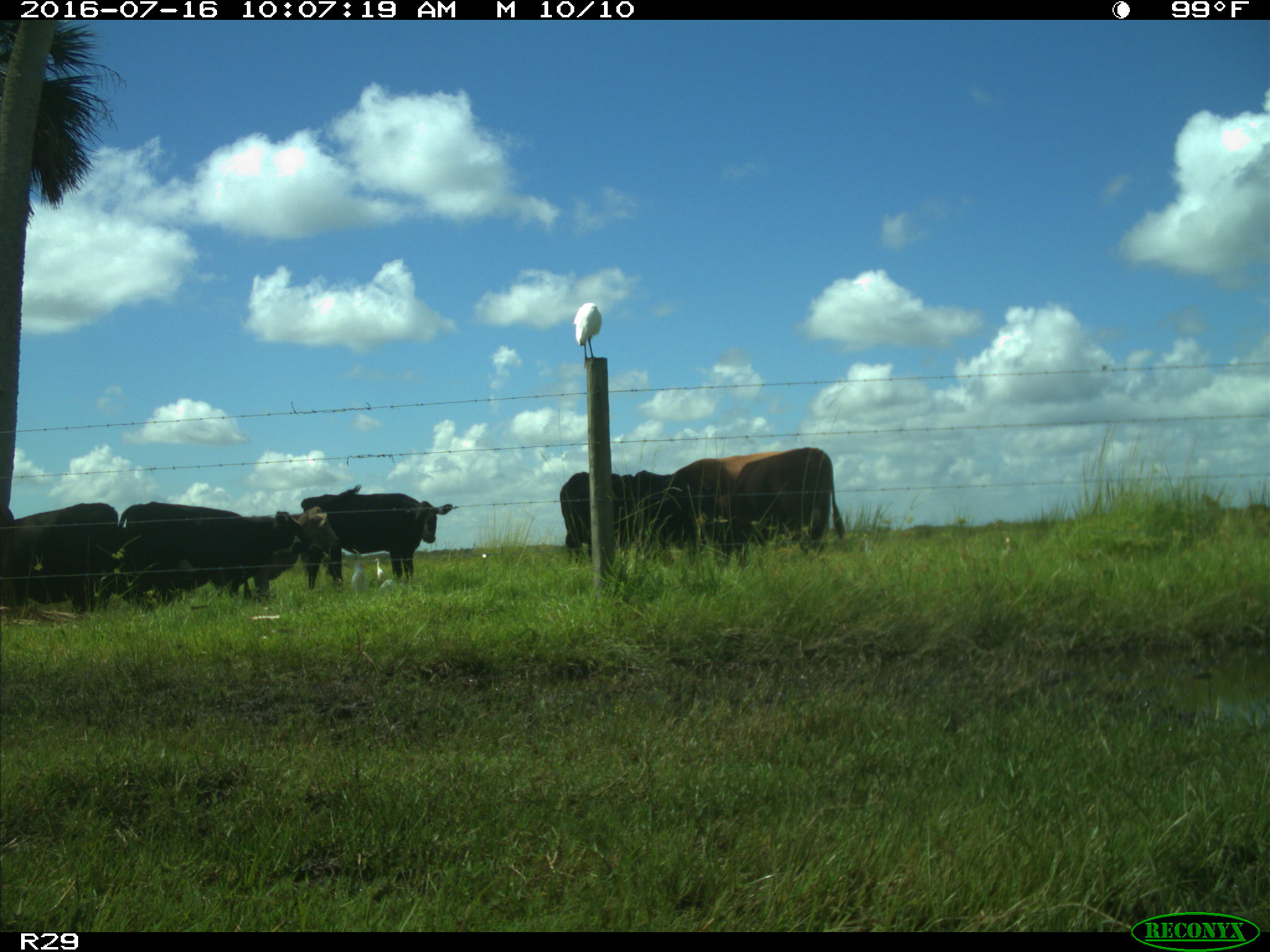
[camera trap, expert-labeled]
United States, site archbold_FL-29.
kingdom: Animalia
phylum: Chordata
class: Mammalia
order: Artiodactyla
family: Bovidae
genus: Bos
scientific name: Bos taurus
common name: domestic cow